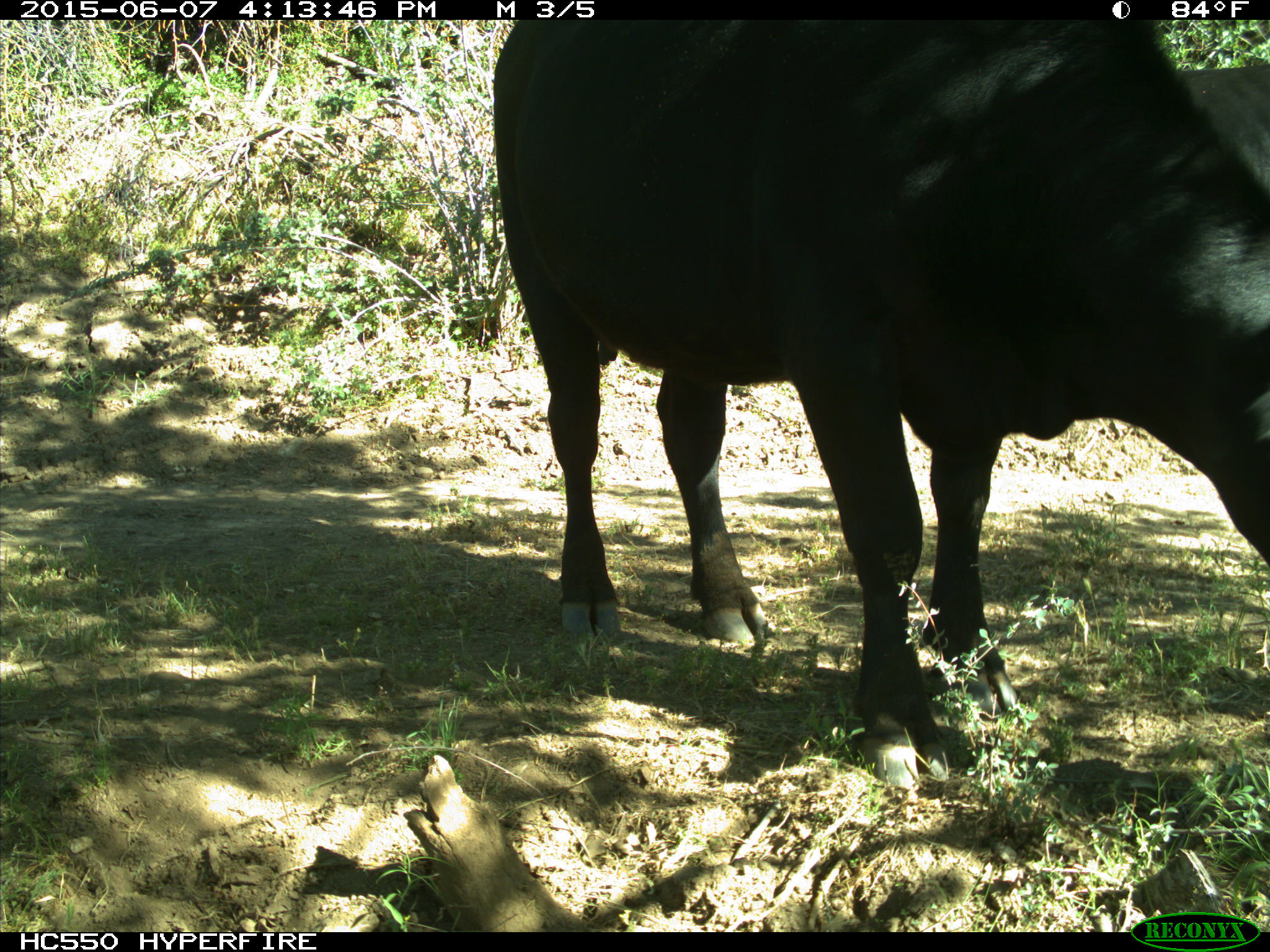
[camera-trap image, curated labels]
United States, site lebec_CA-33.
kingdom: Animalia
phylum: Chordata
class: Mammalia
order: Artiodactyla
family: Bovidae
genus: Bos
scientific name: Bos taurus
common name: domestic cow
Bos taurus (domestic cow).